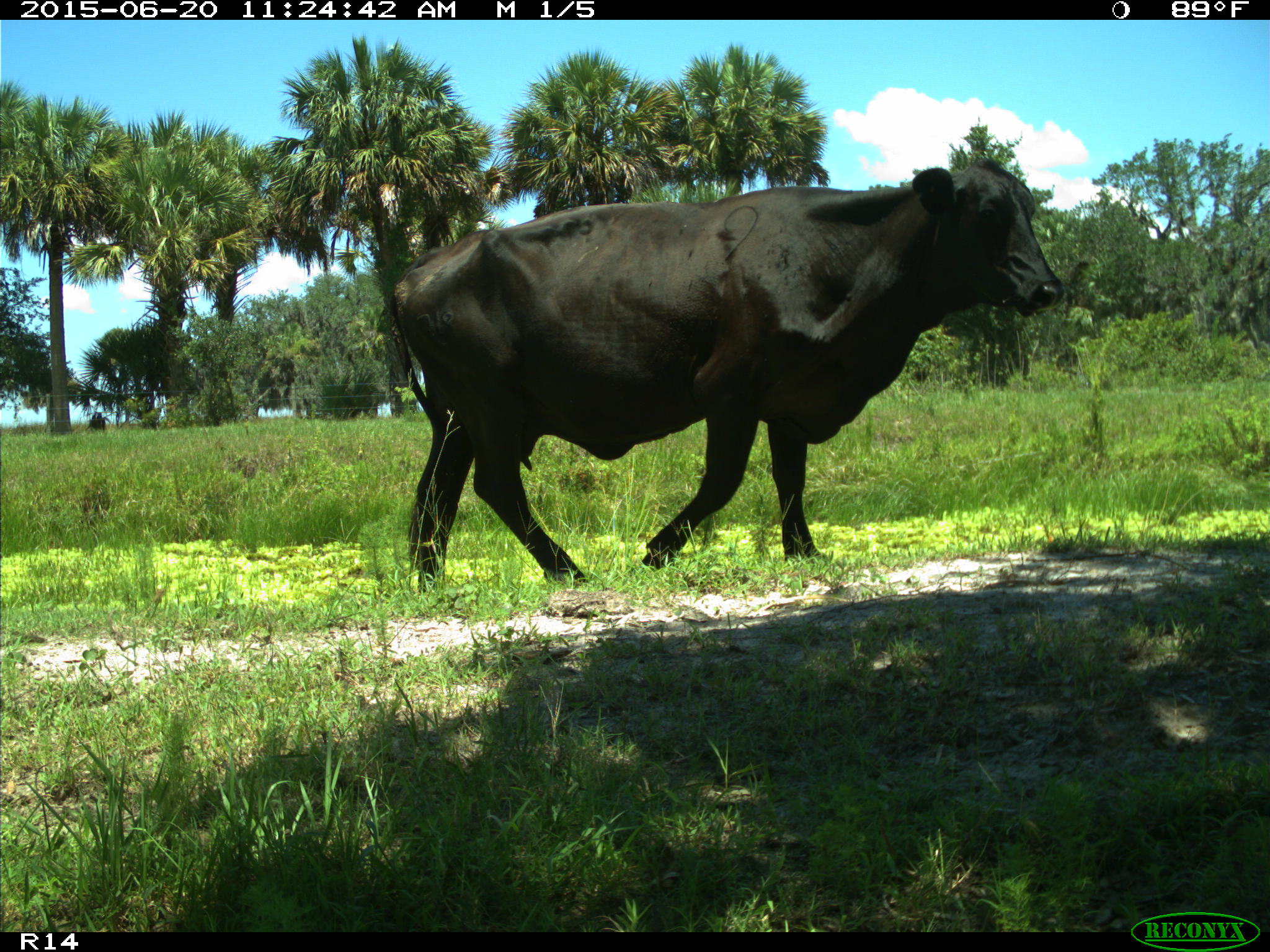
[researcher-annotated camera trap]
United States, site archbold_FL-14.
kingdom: Animalia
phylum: Chordata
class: Mammalia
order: Artiodactyla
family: Bovidae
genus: Bos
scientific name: Bos taurus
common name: domestic cow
Bos taurus (domestic cow).